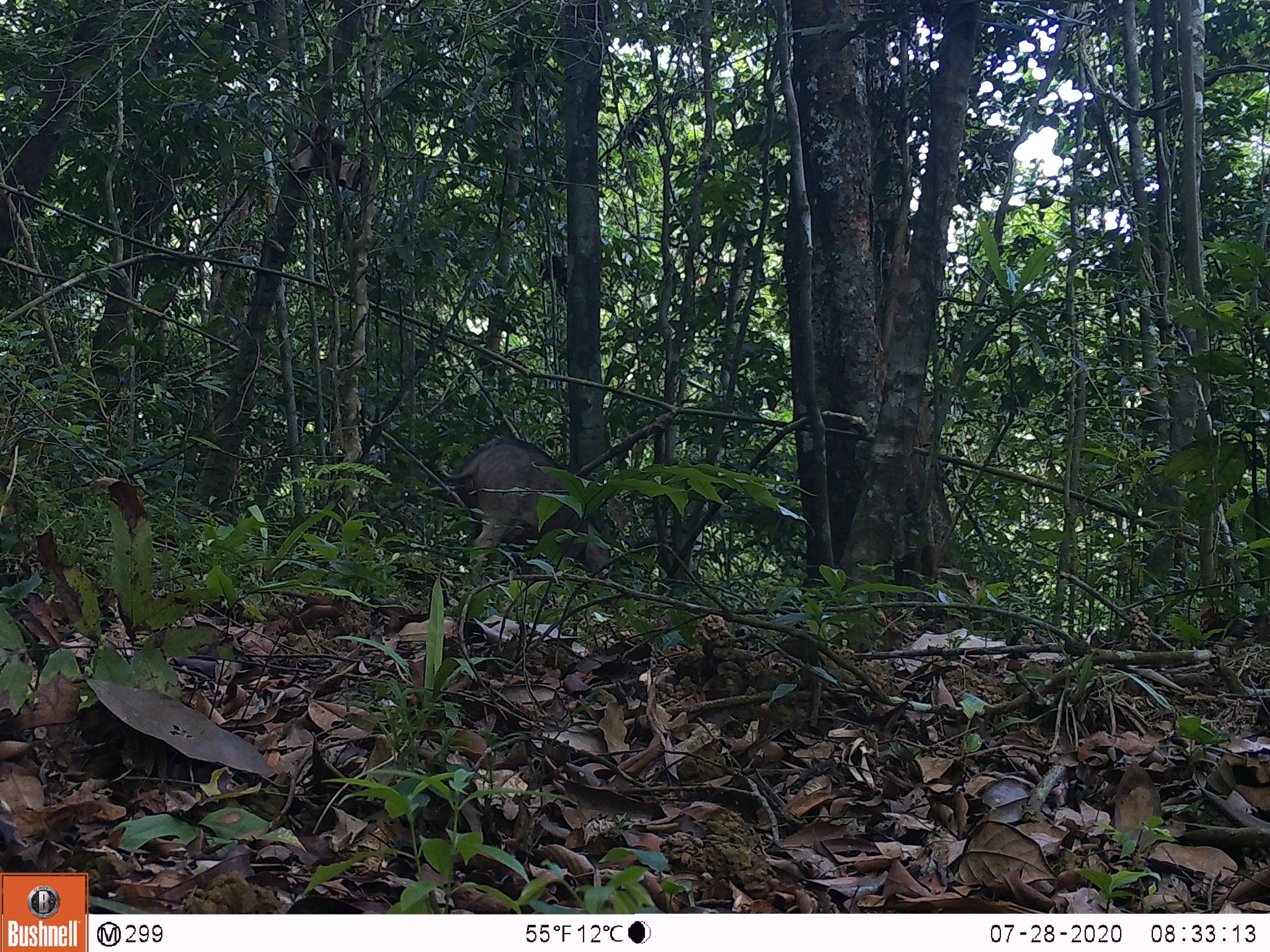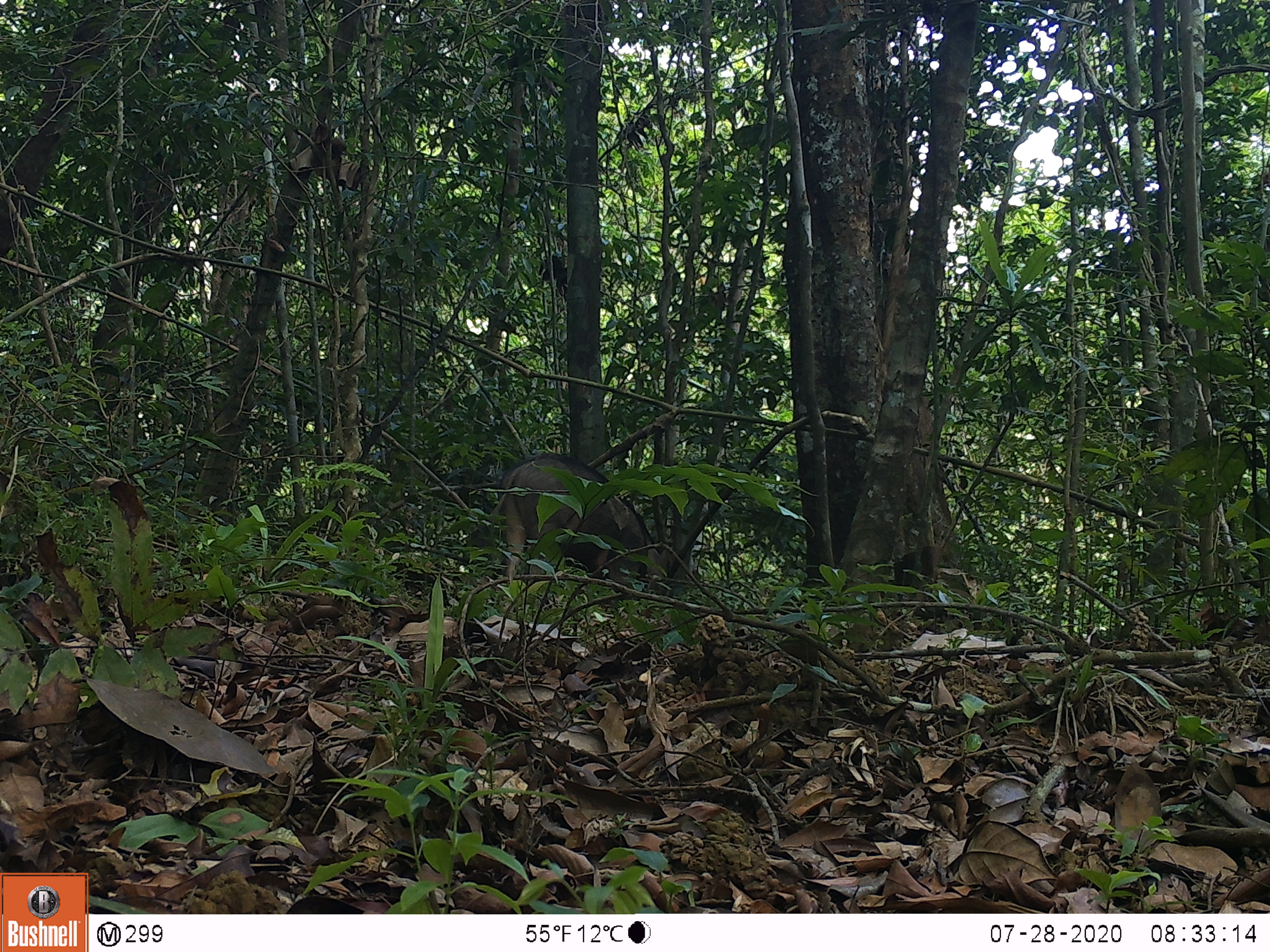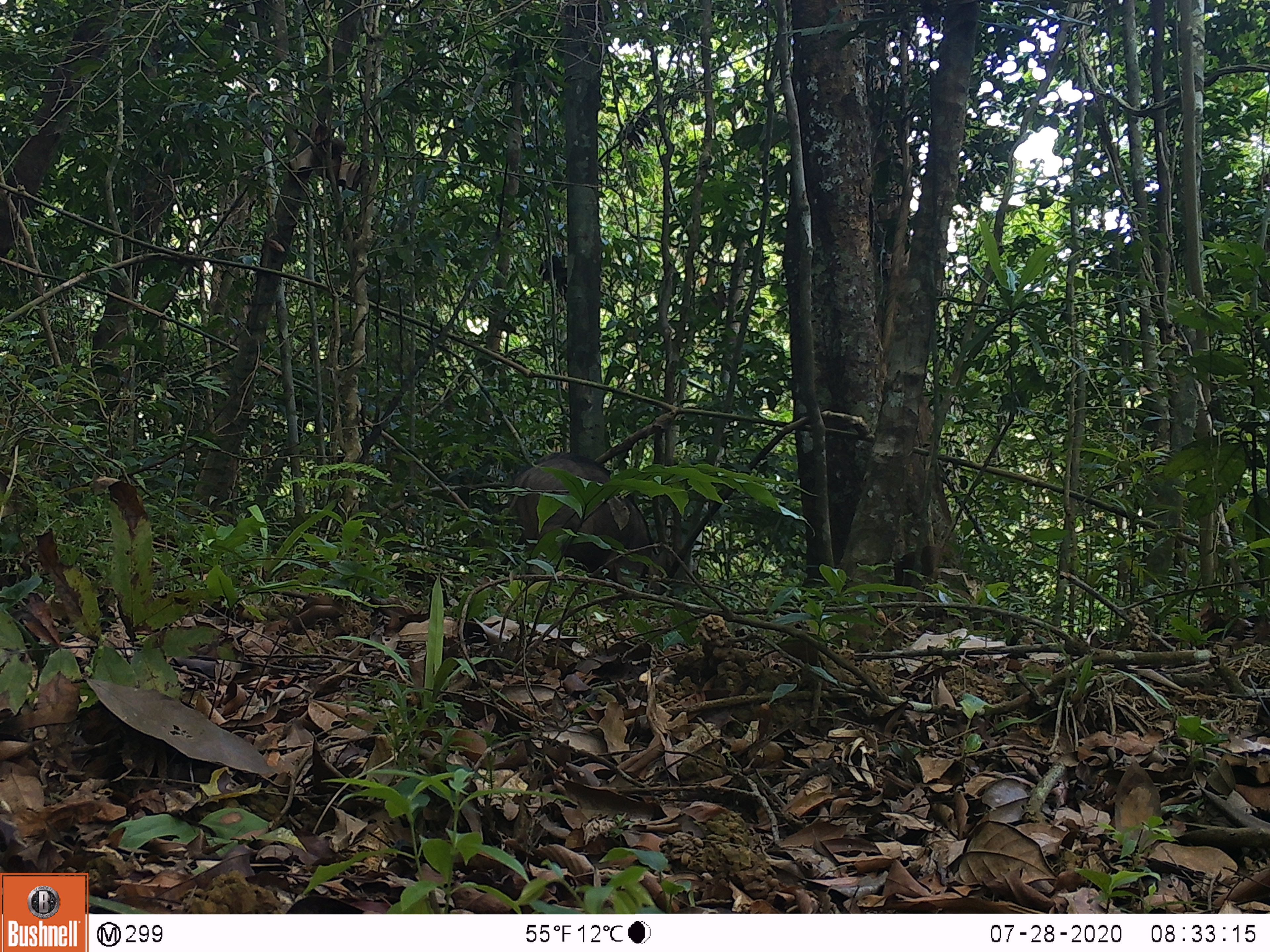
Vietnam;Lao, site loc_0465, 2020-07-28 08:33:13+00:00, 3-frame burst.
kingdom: Animalia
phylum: Chordata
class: Mammalia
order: Artiodactyla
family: Suidae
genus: Sus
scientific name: Sus scrofa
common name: eurasian wild pig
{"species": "eurasian wild pig (Sus scrofa)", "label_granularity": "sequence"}